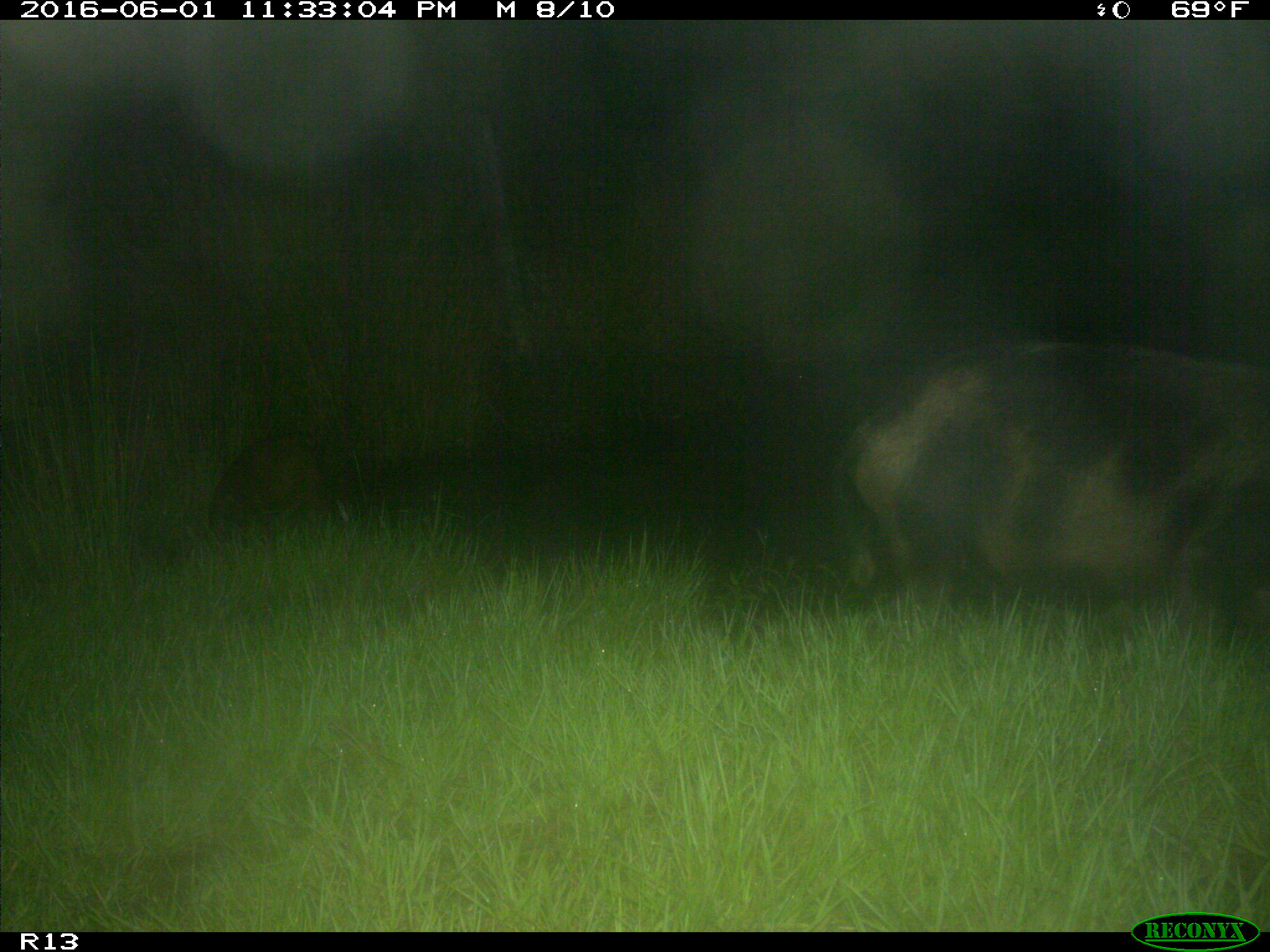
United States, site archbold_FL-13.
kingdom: Animalia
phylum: Chordata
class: Mammalia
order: Artiodactyla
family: Suidae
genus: Sus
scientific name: Sus scrofa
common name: wild boar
Sus scrofa (wild boar).